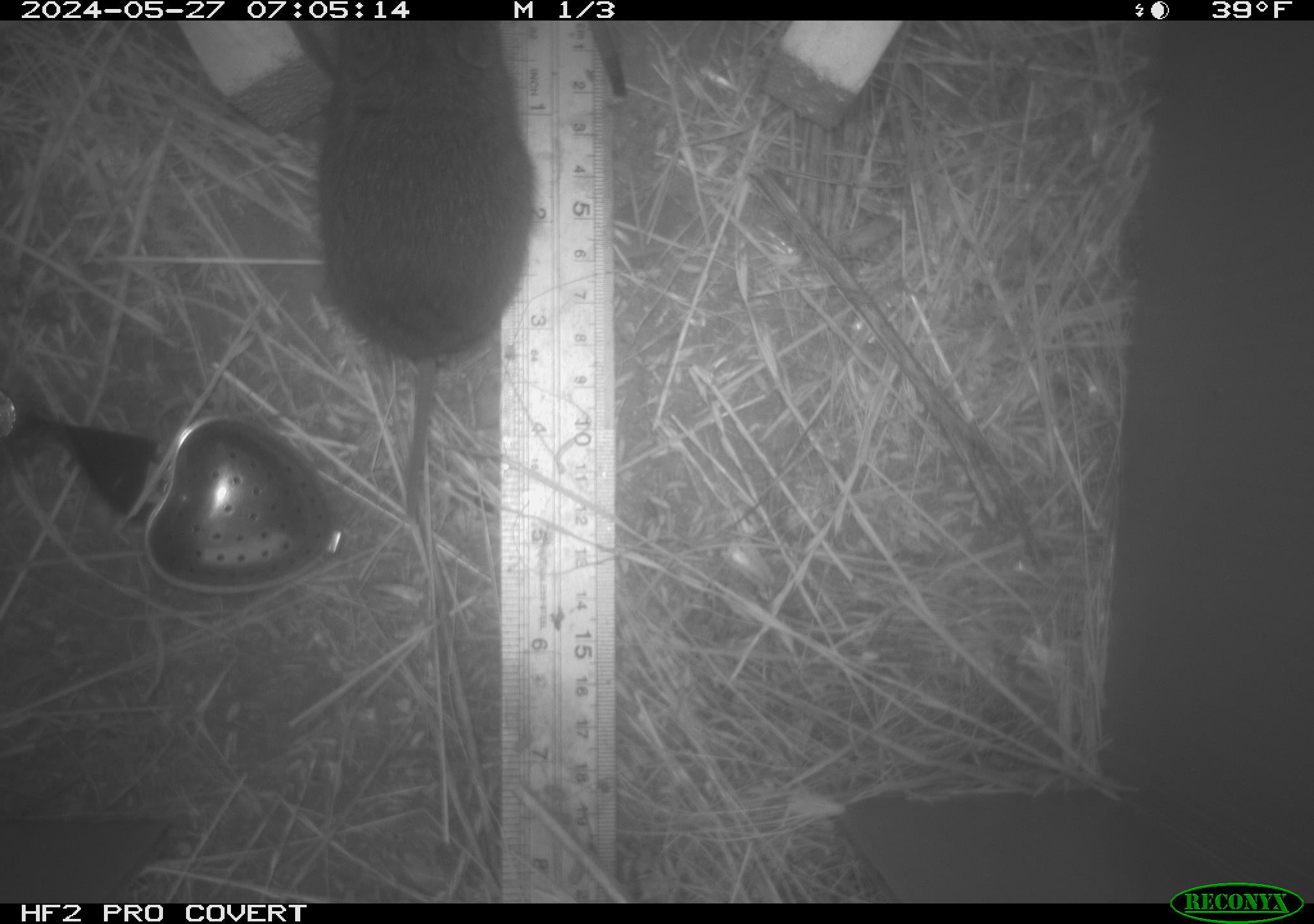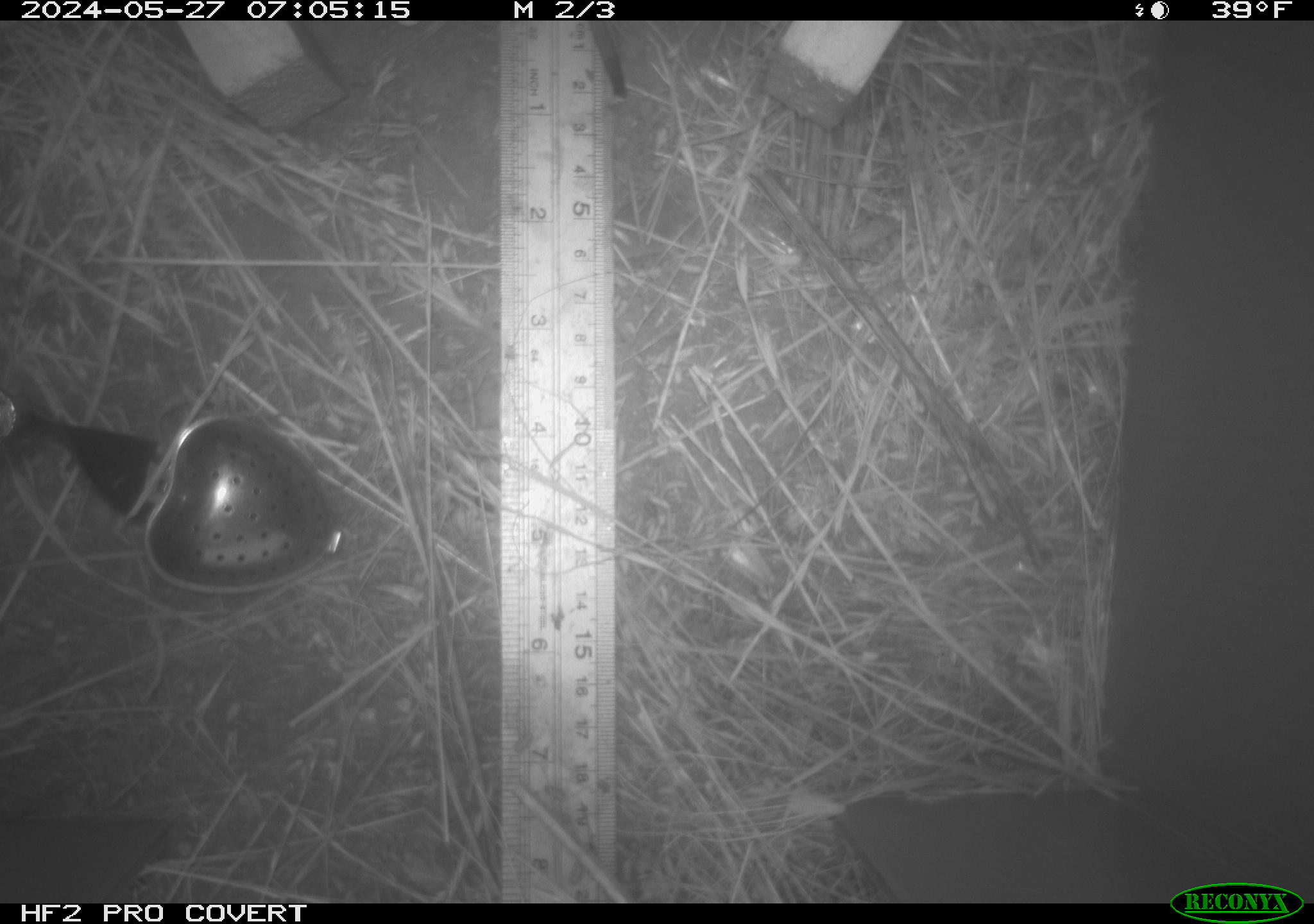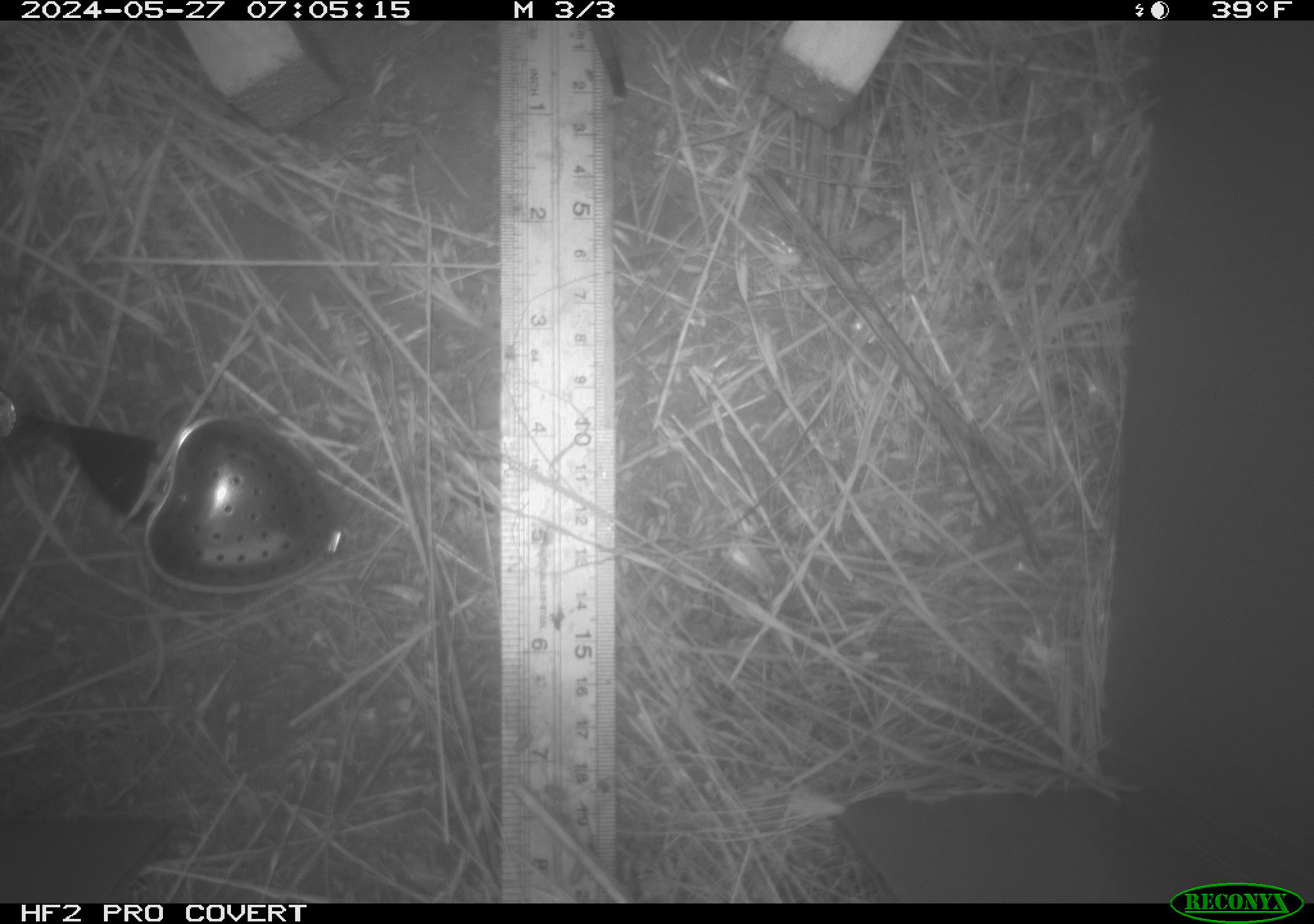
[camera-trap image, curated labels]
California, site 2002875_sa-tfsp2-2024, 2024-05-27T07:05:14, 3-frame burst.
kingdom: Animalia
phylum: Chordata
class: Mammalia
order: Rodentia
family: Cricetidae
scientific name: Arvicolinae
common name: voles, lemmings, and muskrats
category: arvicolinae subfamily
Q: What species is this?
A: Arvicolinae subfamily (voles, lemmings, and muskrats) (Arvicolinae).